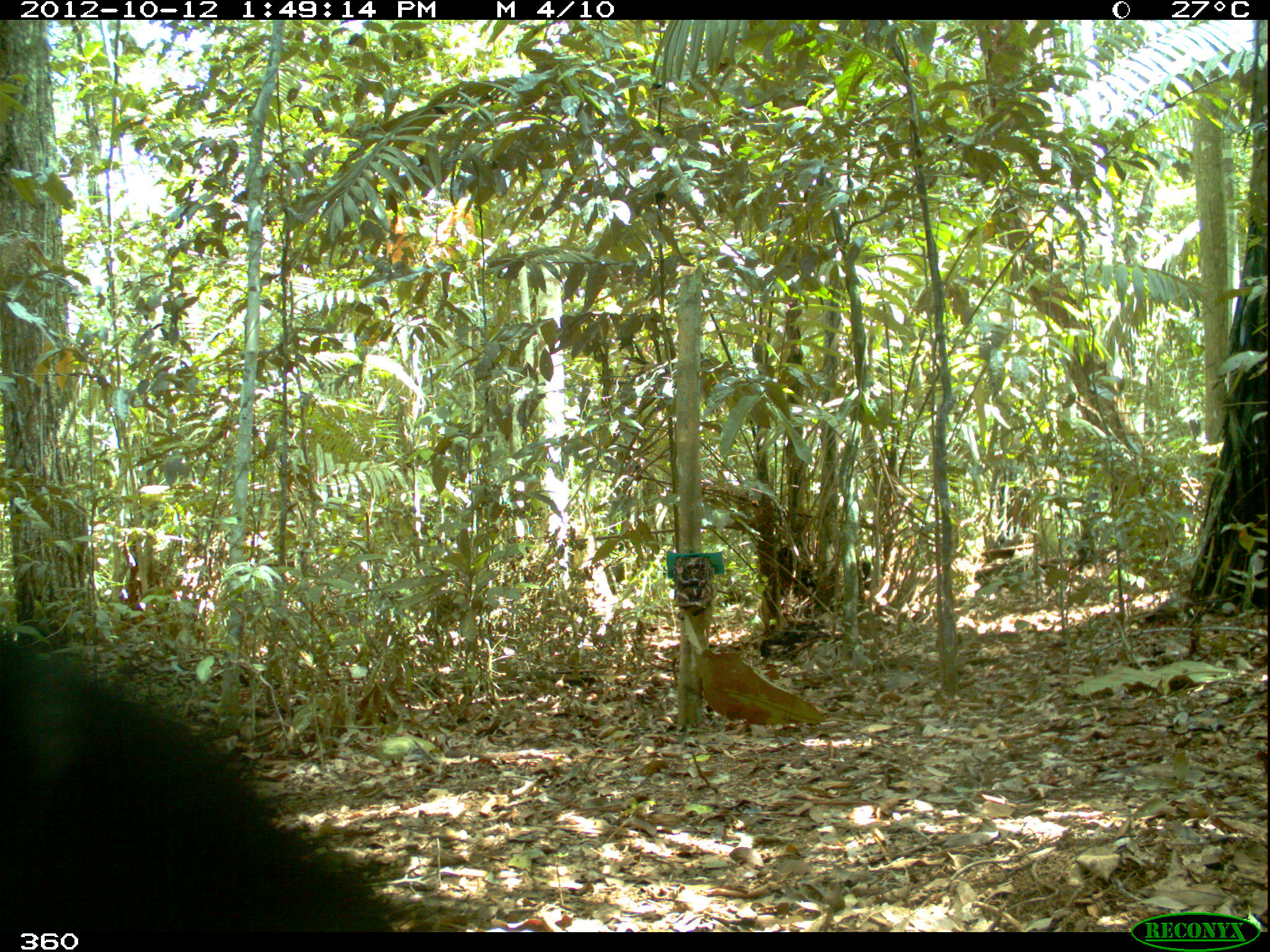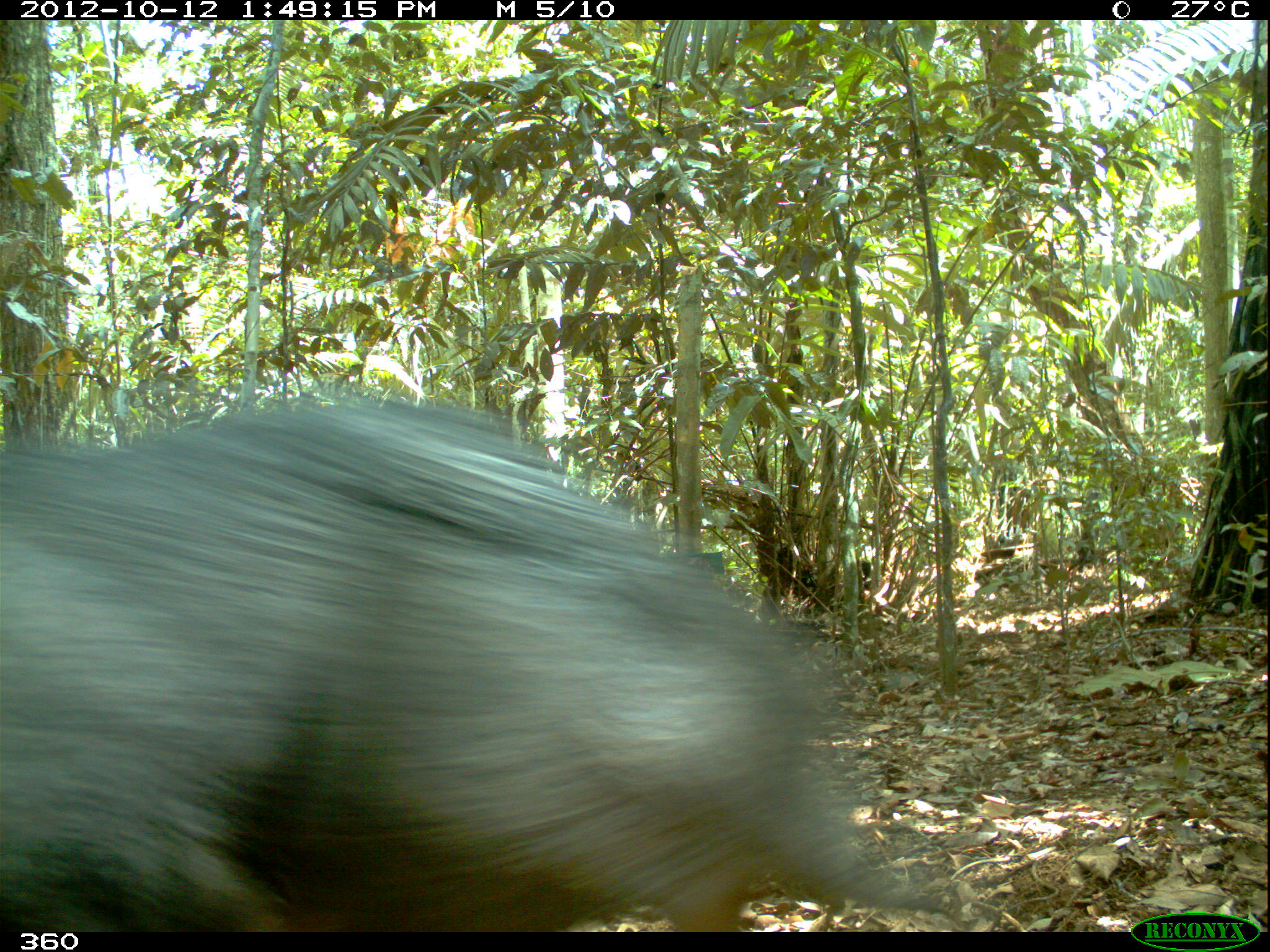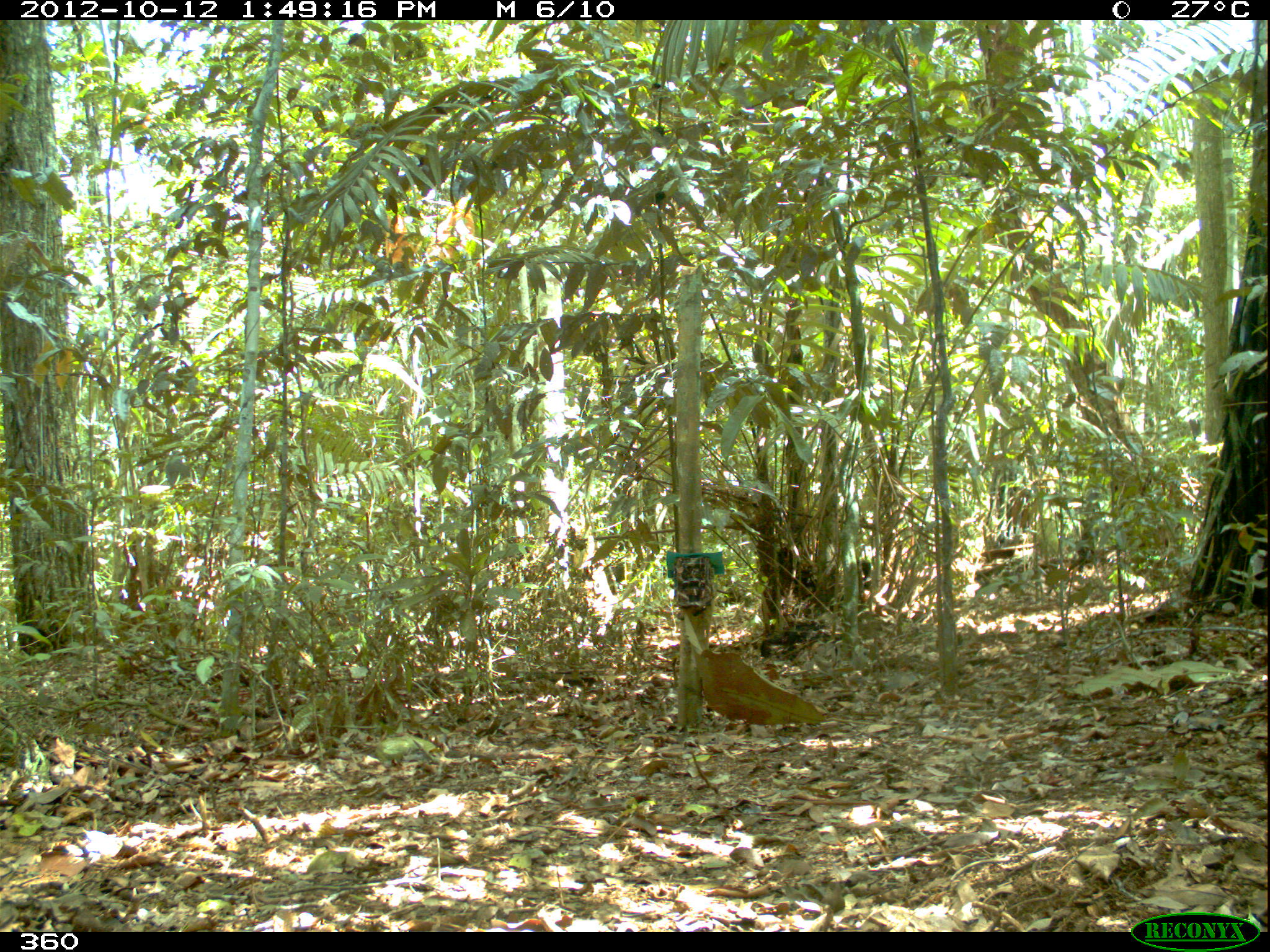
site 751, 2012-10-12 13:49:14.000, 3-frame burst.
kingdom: Animalia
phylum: Chordata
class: Mammalia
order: Artiodactyla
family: Tayassuidae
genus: Tayassu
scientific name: Tayassu pecari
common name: white-lipped peccary